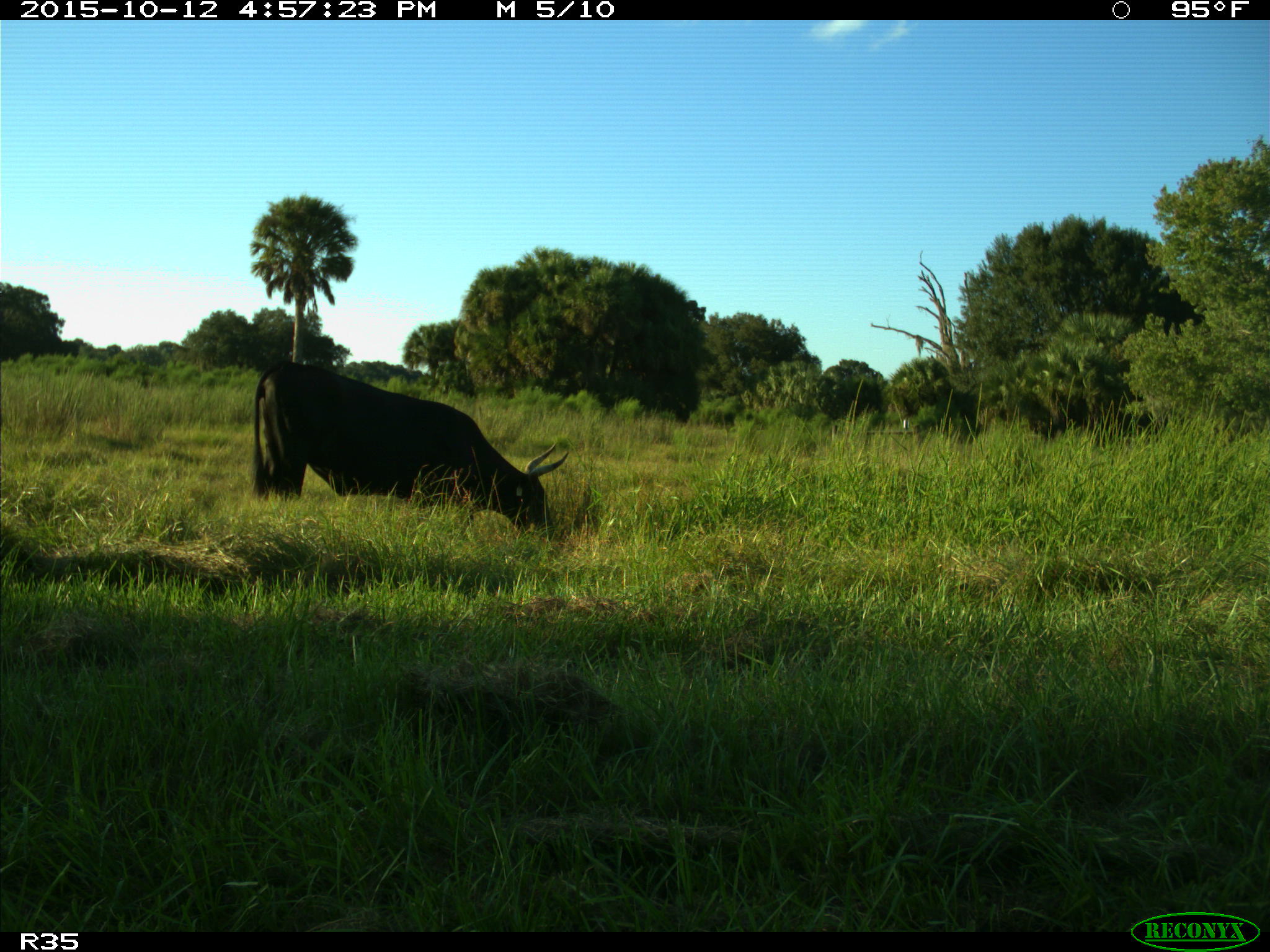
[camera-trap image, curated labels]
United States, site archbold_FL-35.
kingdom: Animalia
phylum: Chordata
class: Mammalia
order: Artiodactyla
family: Bovidae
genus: Bos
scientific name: Bos taurus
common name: domestic cow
Bos taurus (domestic cow).